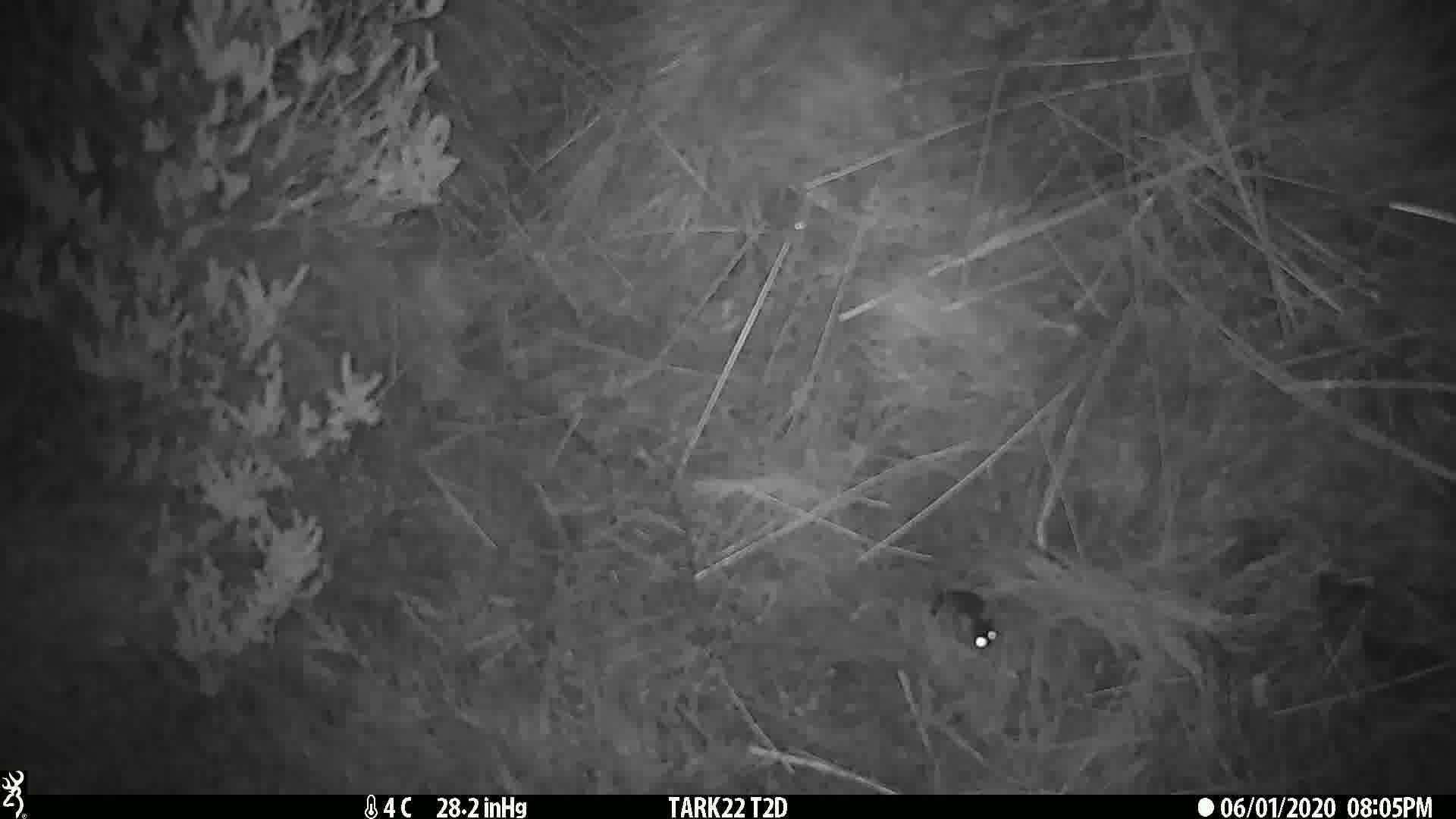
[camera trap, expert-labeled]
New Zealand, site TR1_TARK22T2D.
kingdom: Animalia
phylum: Chordata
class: Mammalia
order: Rodentia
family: Muridae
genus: Mus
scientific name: Mus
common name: mouse